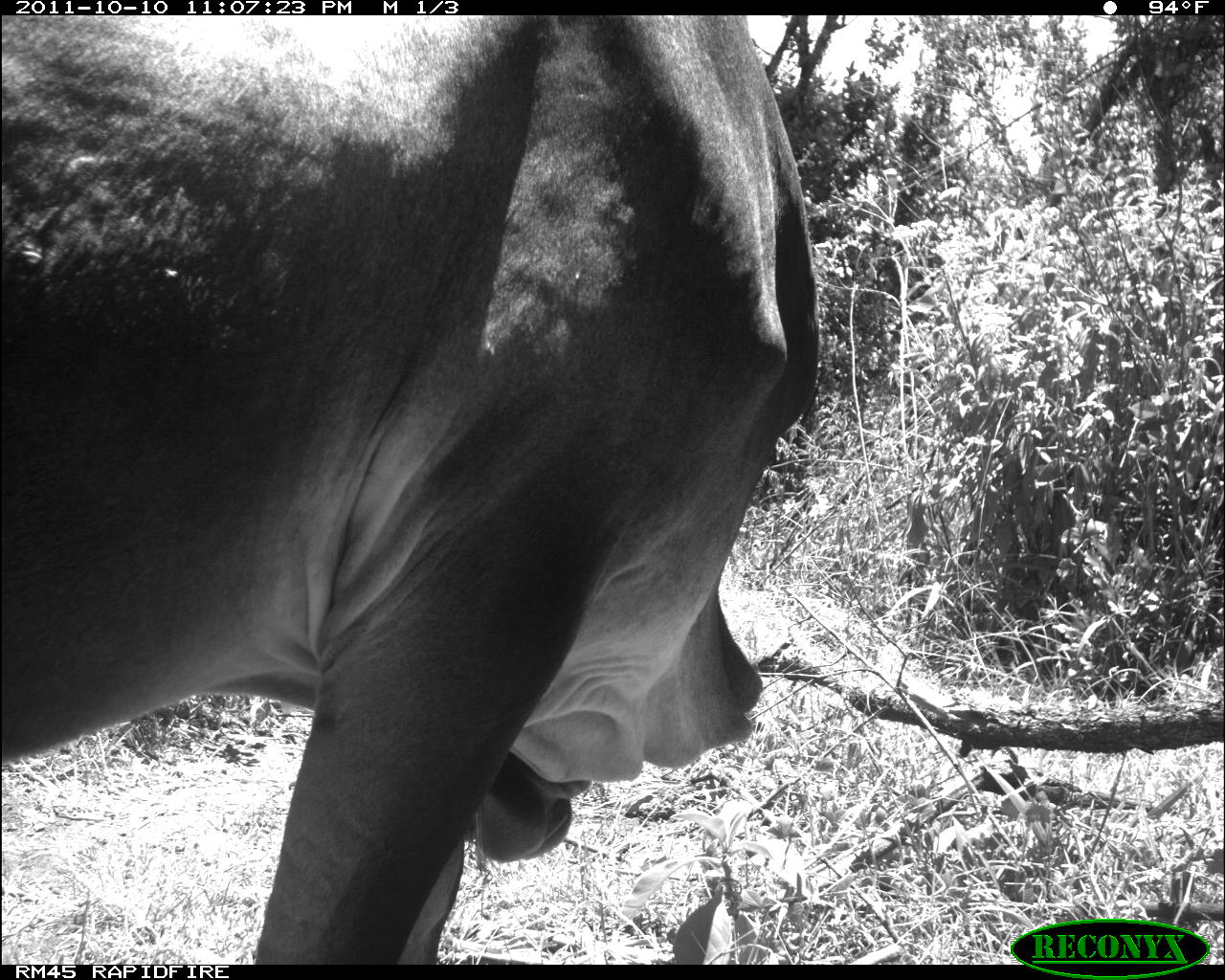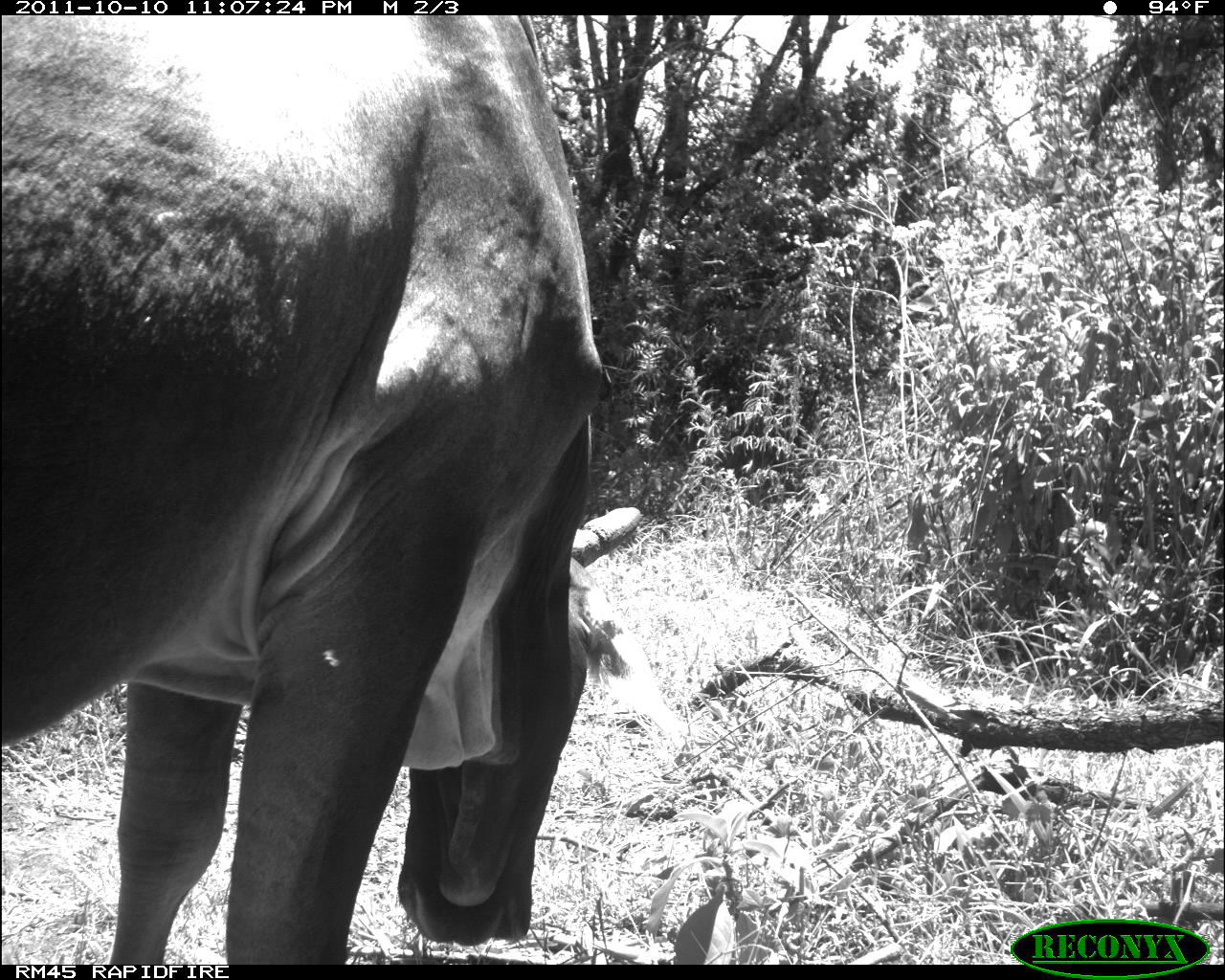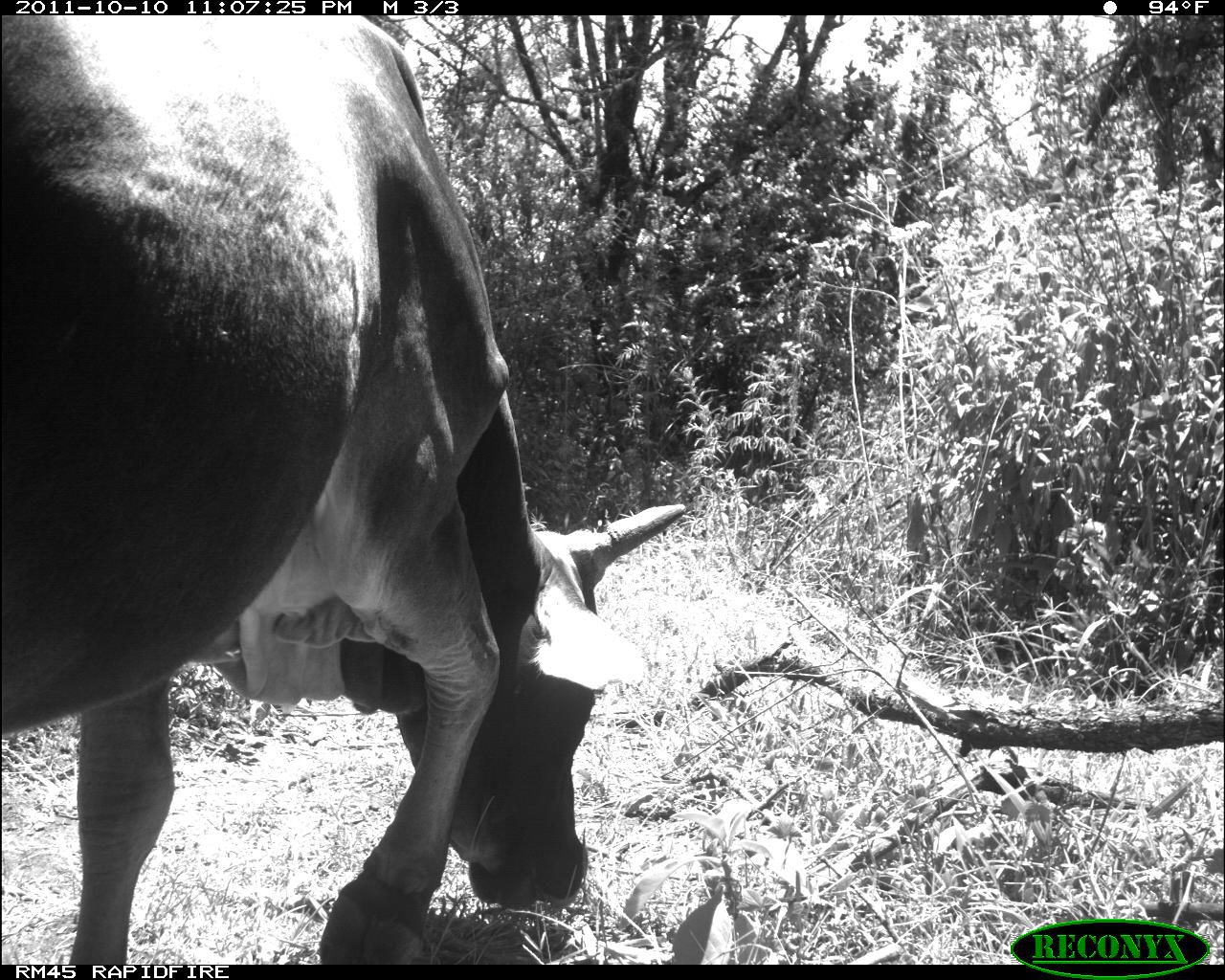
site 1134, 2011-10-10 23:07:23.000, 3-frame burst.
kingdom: Animalia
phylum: Chordata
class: Mammalia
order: Artiodactyla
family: Bovidae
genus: Bos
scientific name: Bos taurus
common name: domestic cattle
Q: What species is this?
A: Bos taurus (domestic cattle).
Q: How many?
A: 1.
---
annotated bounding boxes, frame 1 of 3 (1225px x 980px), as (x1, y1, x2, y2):
bos taurus: (0, 15, 821, 965)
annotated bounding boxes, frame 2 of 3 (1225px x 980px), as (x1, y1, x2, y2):
bos taurus: (0, 15, 643, 965)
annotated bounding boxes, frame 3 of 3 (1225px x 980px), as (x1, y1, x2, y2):
bos taurus: (0, 15, 687, 965)